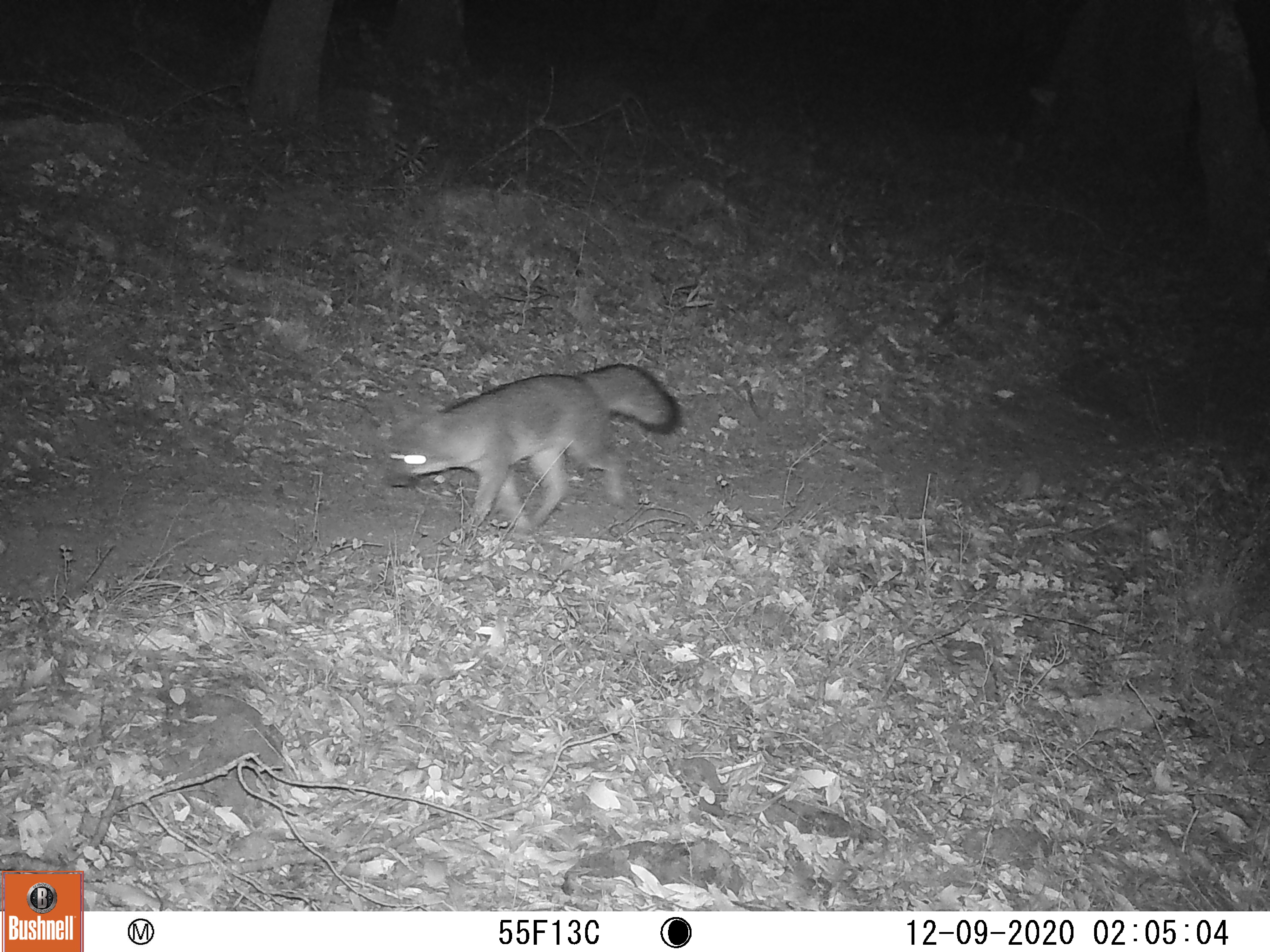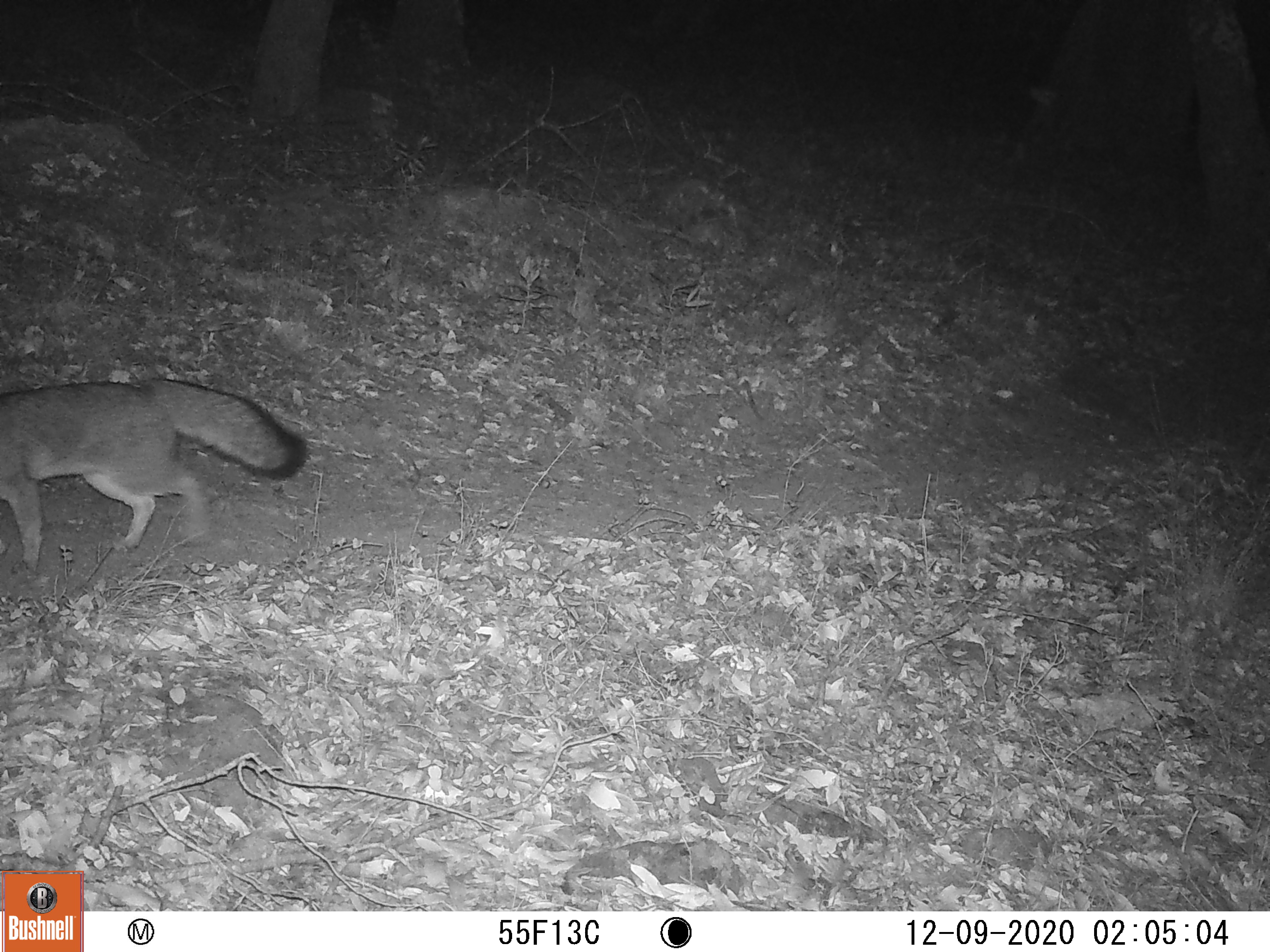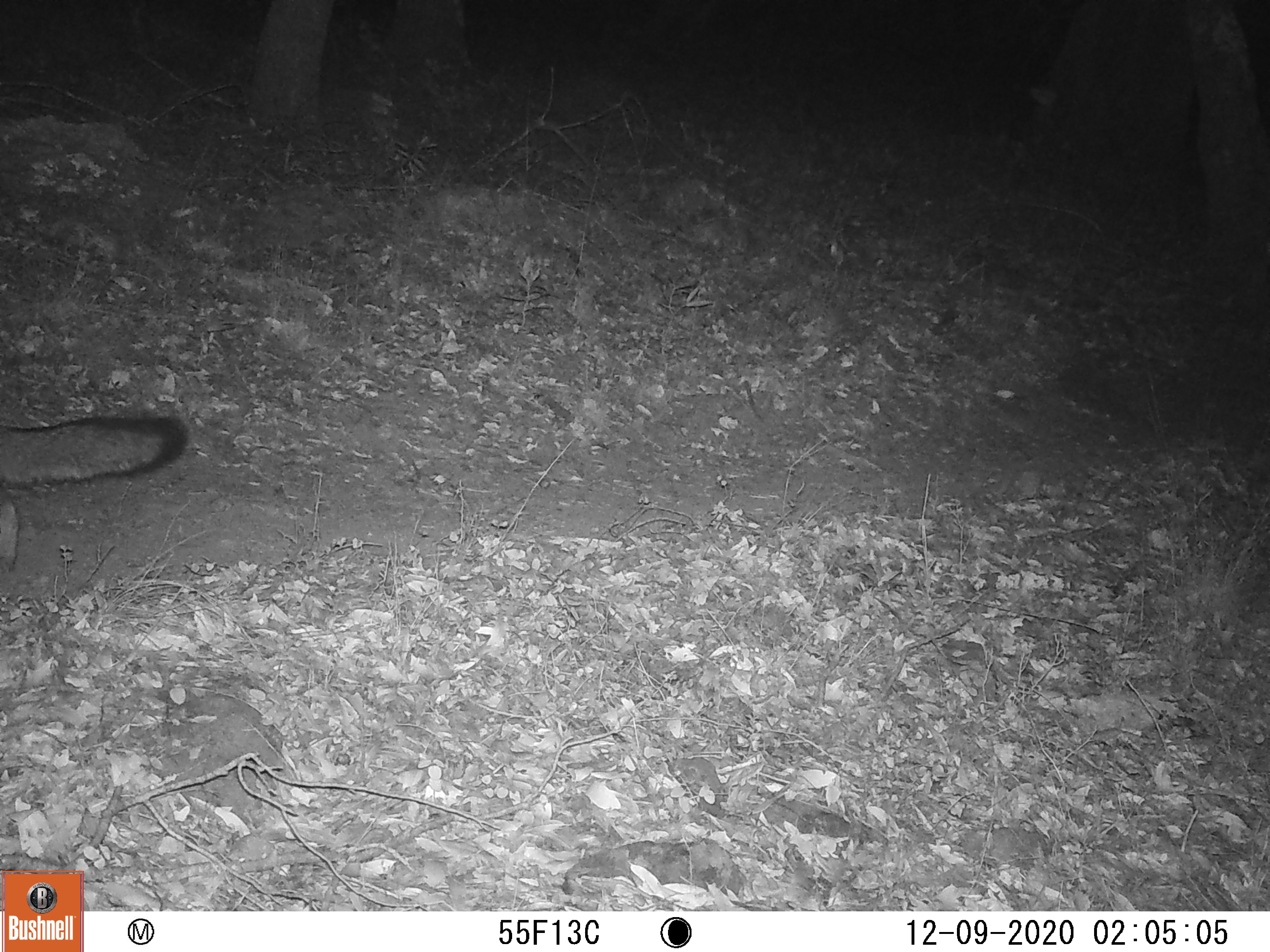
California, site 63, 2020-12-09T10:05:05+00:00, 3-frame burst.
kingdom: Animalia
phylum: Chordata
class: Mammalia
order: Carnivora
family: Canidae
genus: Urocyon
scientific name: Urocyon cinereoargenteus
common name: gray fox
Gray fox (Urocyon cinereoargenteus).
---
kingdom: Animalia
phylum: Chordata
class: Mammalia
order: Carnivora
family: Canidae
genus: Canis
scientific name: Canis latrans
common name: coyote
Coyote (Canis latrans).